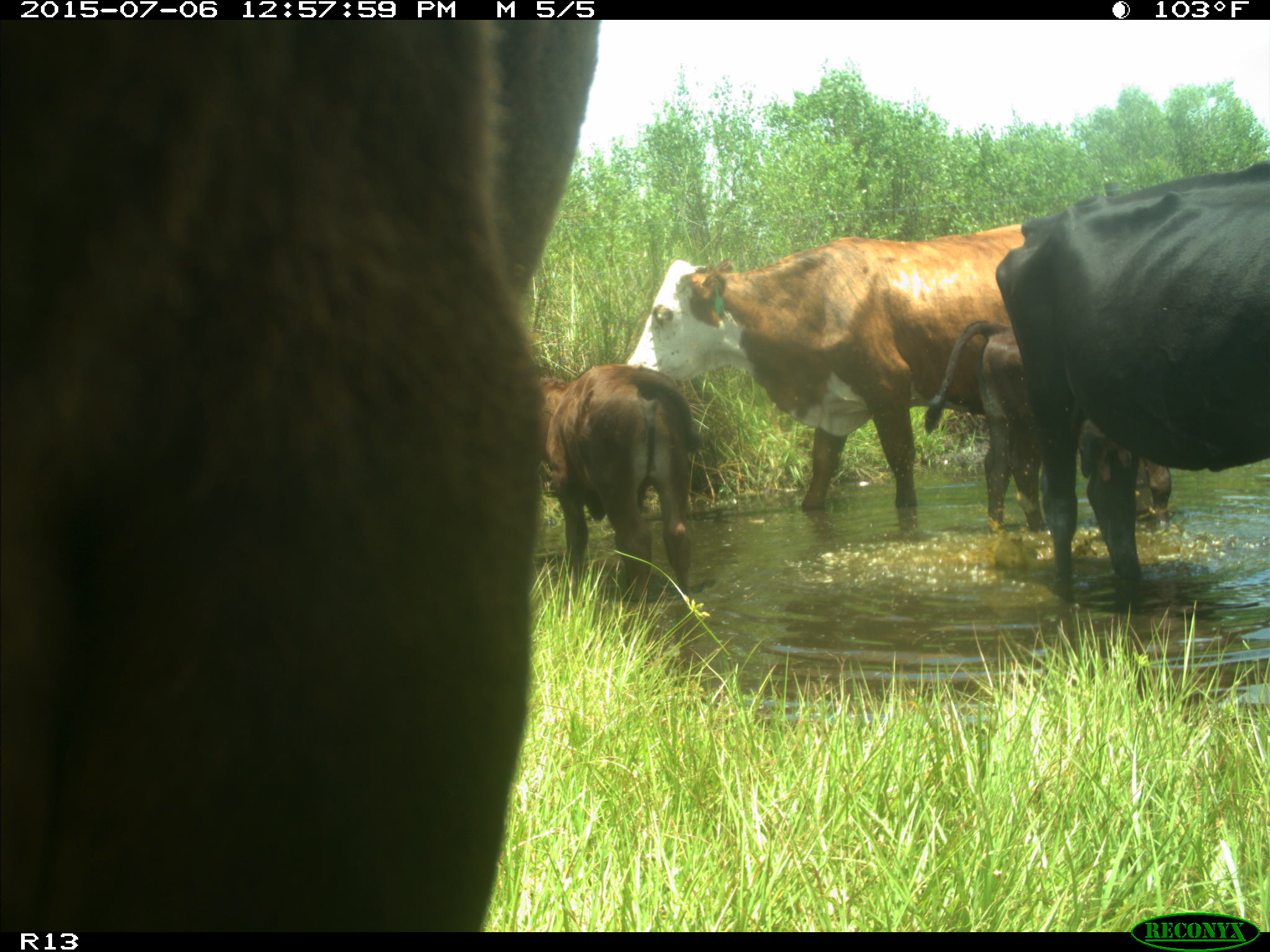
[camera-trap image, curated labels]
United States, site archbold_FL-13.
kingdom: Animalia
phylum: Chordata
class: Mammalia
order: Artiodactyla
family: Bovidae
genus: Bos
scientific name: Bos taurus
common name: domestic cow